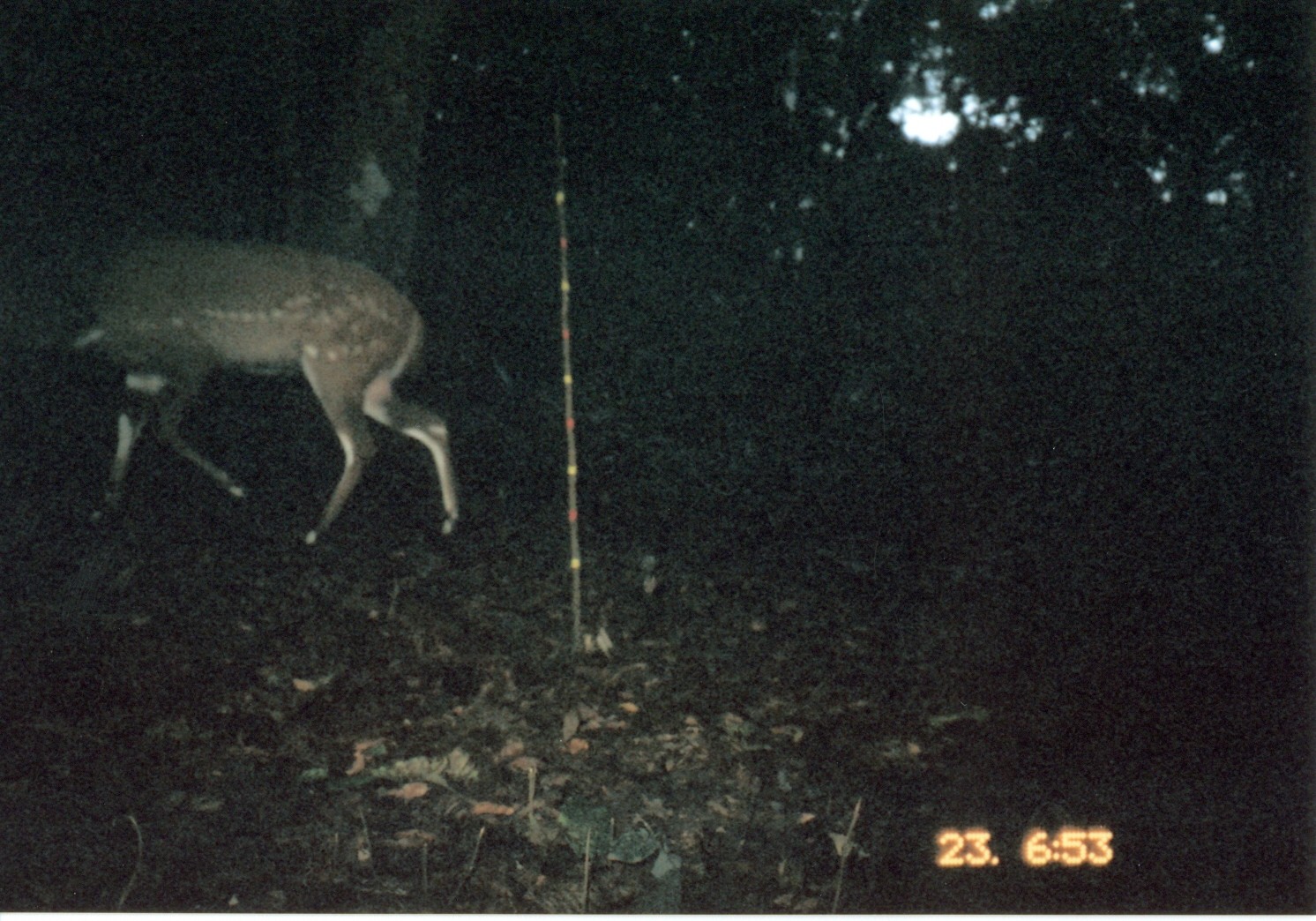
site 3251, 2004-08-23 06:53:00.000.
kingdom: Animalia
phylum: Chordata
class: Mammalia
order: Artiodactyla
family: Bovidae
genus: Tragelaphus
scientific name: Tragelaphus scriptus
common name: bushbuck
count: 1